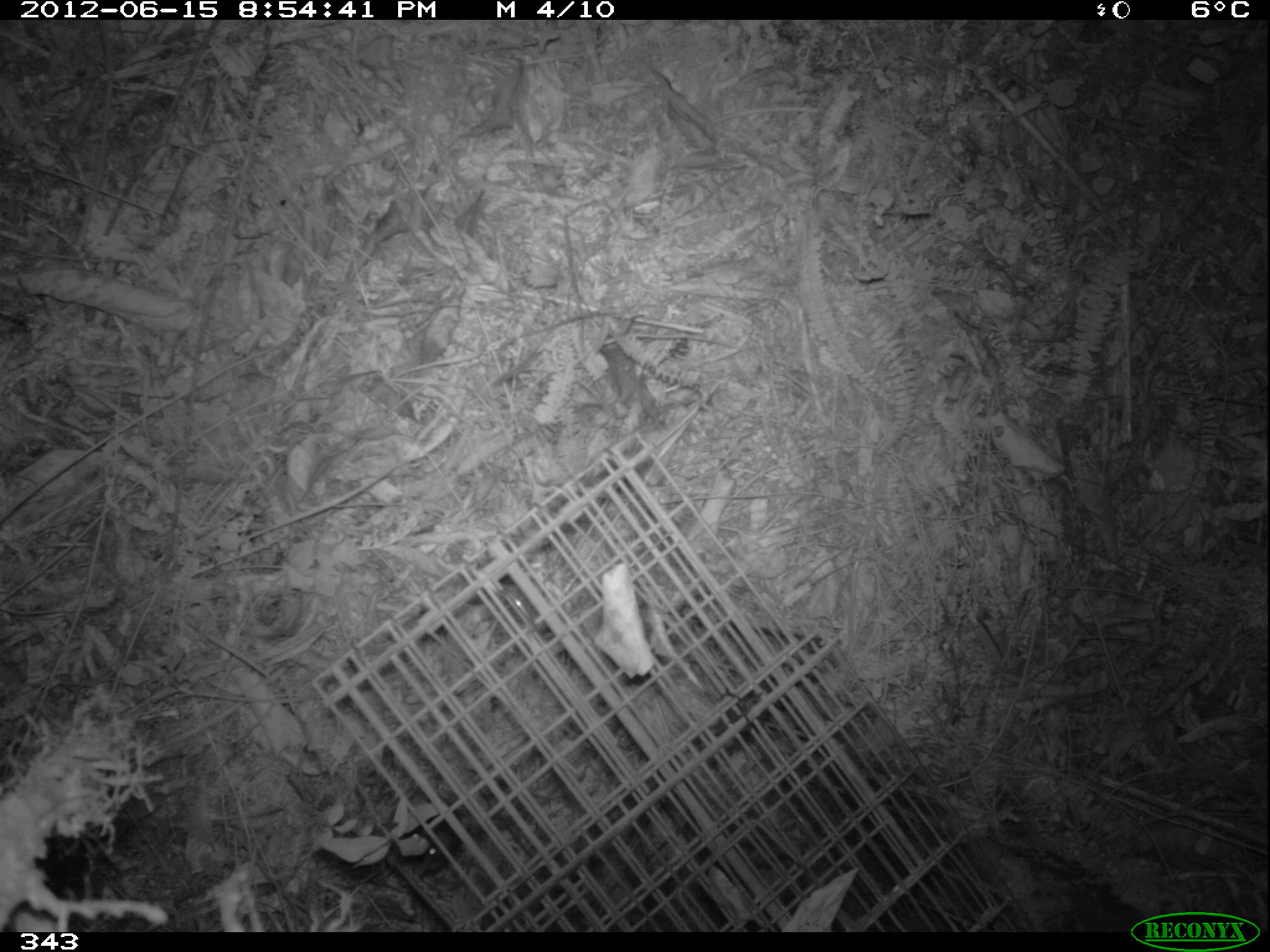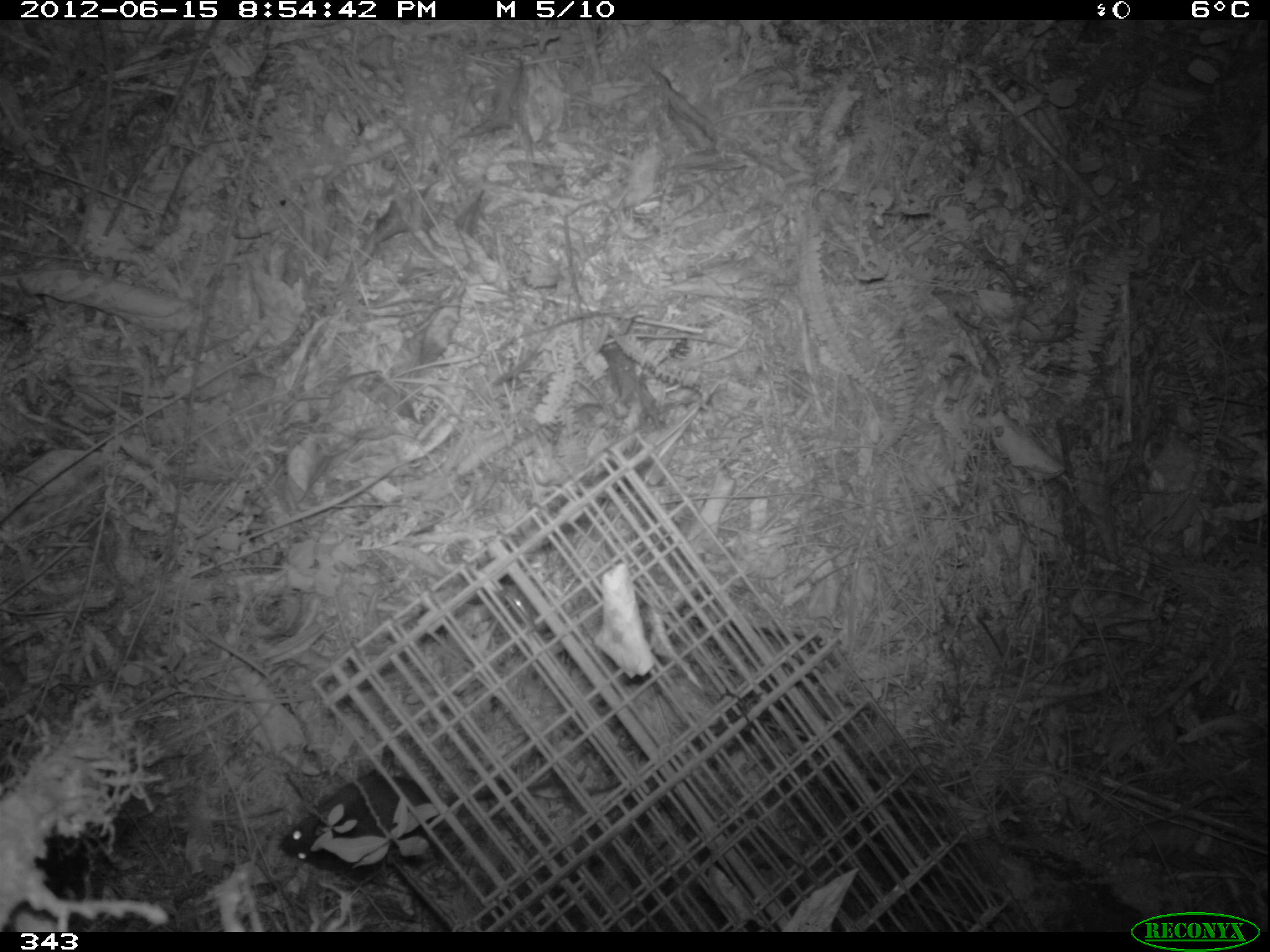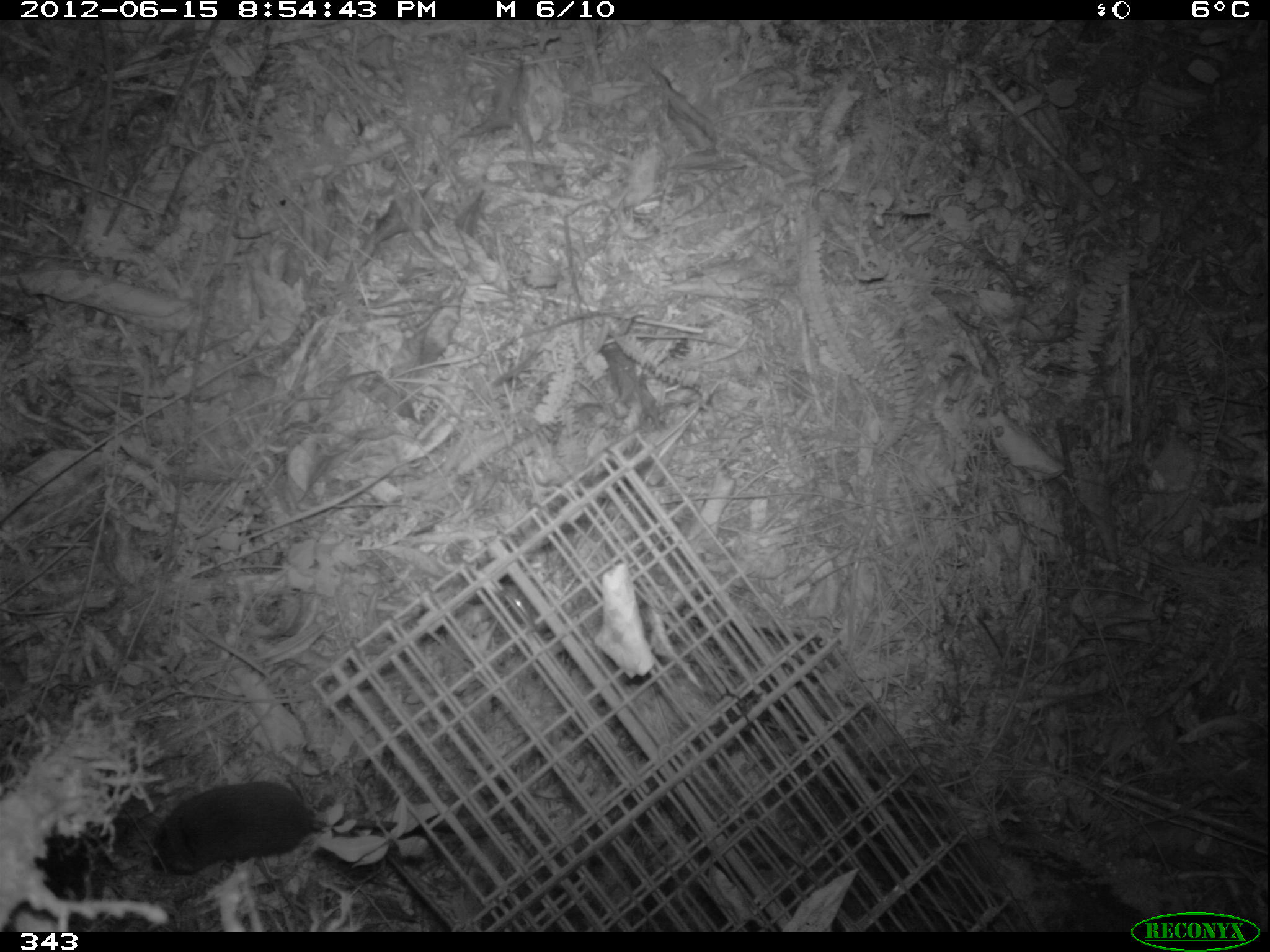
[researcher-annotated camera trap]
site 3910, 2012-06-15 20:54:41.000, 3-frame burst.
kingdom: Animalia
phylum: Chordata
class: Mammalia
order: Rodentia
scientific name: Rodentia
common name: rodents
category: unknown rodent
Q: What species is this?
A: Unknown rodent (rodents) (Rodentia).